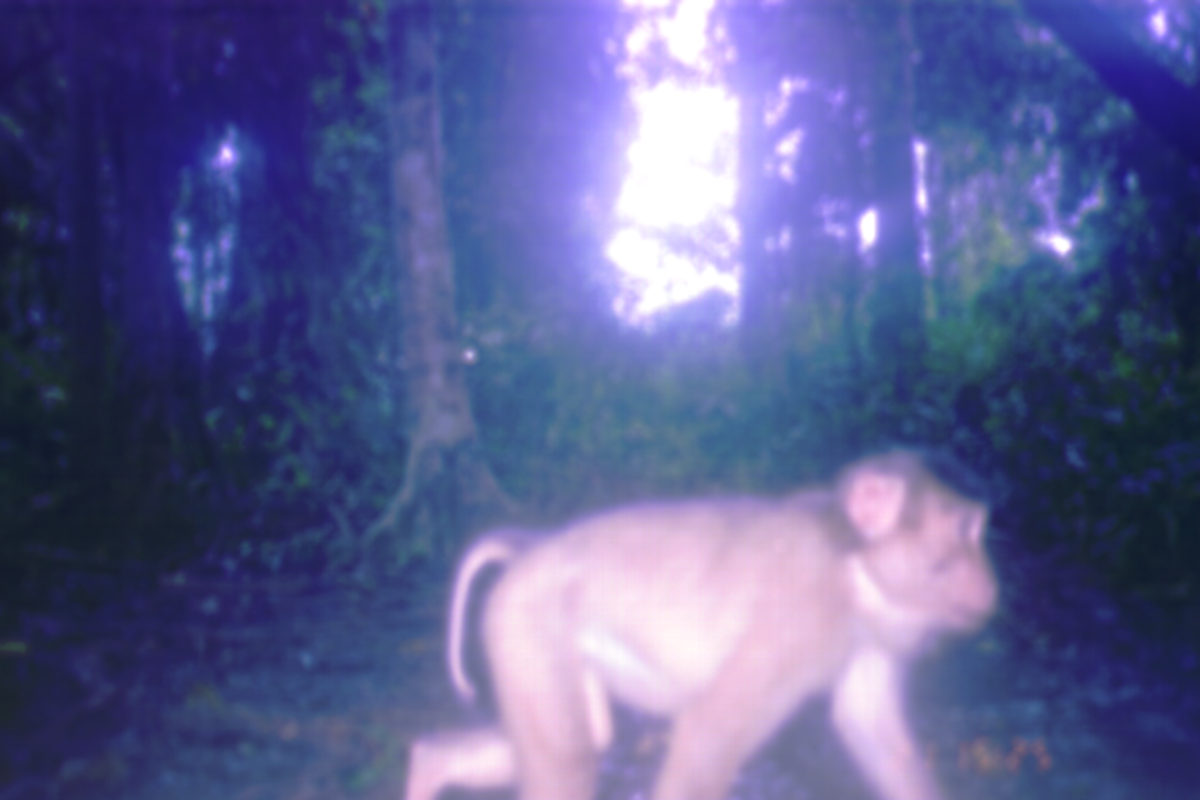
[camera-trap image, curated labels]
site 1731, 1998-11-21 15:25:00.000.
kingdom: Animalia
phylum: Chordata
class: Mammalia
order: Primates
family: Cercopithecidae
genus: Macaca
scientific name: Macaca nemestrina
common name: southern pig-tailed macaque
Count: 1.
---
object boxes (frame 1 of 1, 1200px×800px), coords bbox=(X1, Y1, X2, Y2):
macaca nemestrina: bbox=(404, 451, 999, 800)